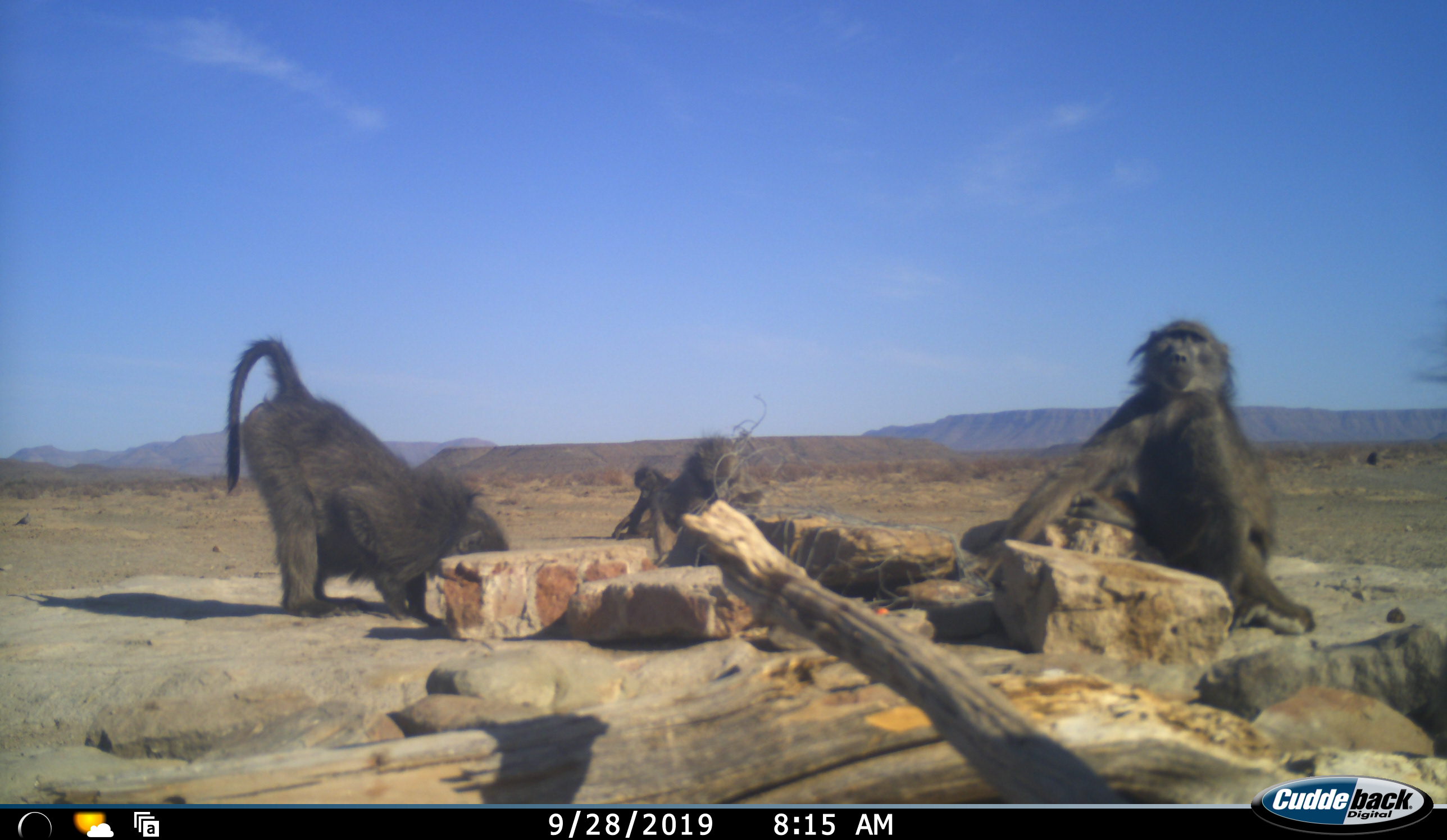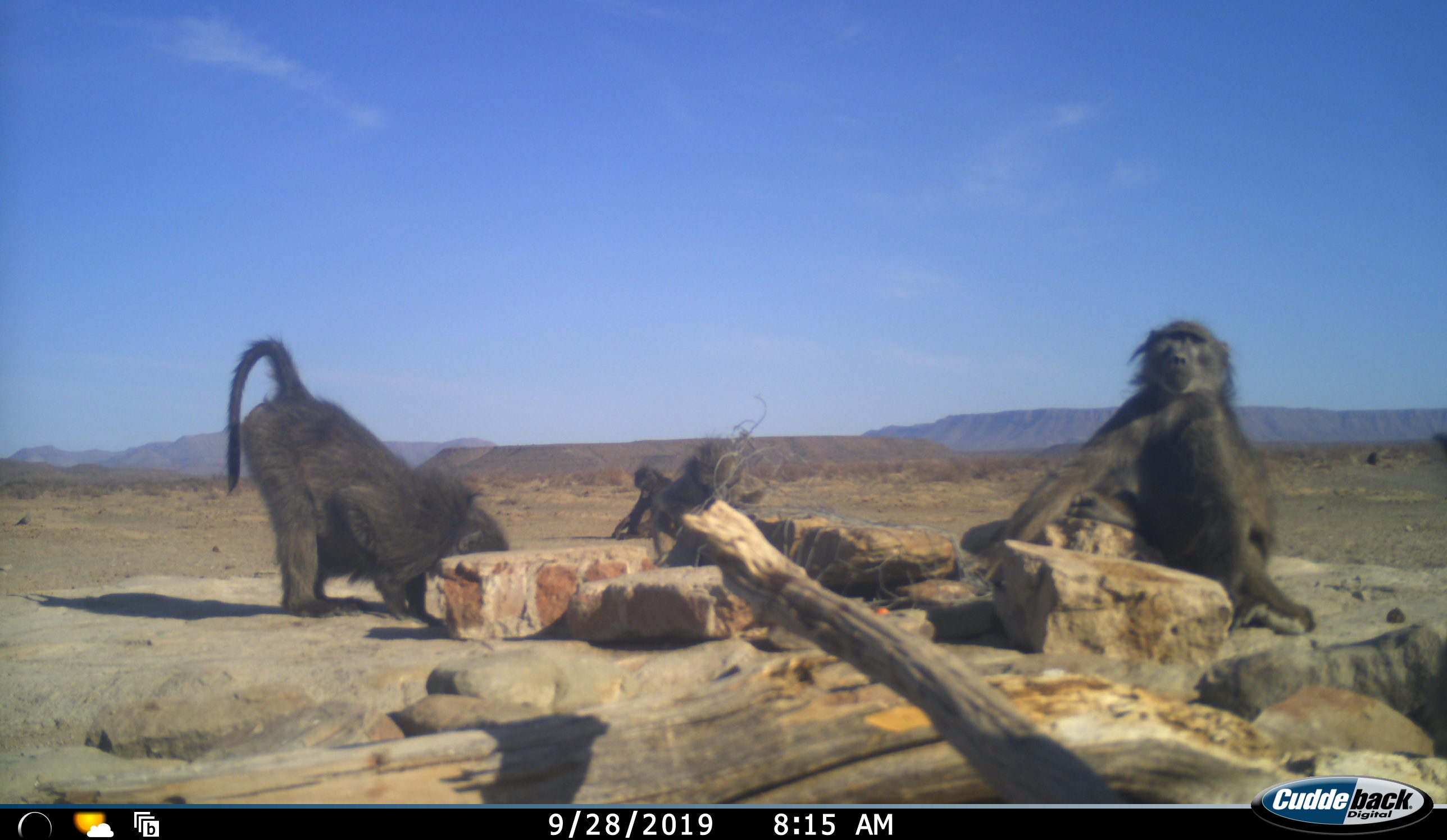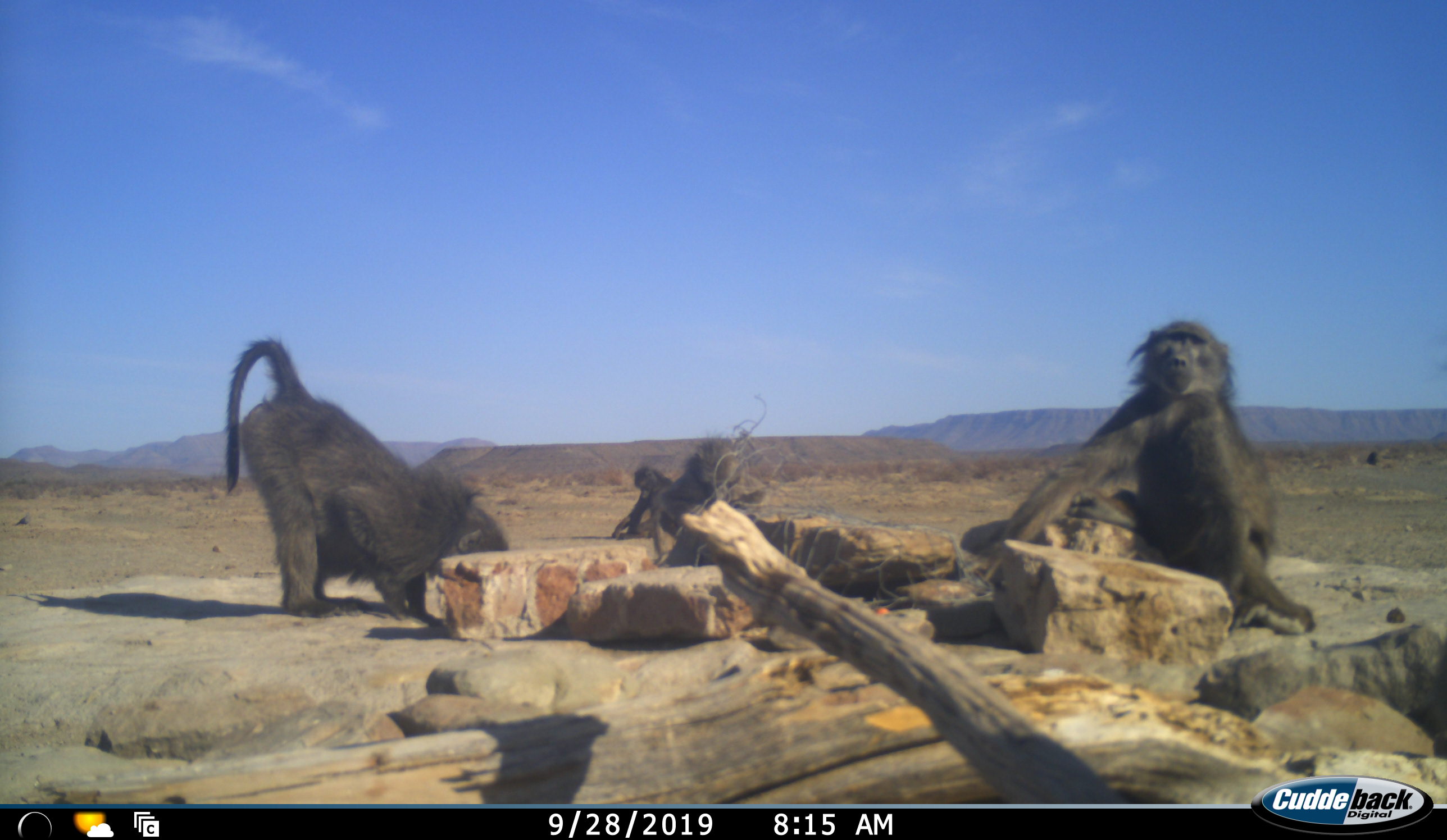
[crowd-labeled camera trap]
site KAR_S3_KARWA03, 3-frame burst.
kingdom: Animalia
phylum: Chordata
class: Mammalia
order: Primates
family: Cercopithecidae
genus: Papio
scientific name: Papio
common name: baboon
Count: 4.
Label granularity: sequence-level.